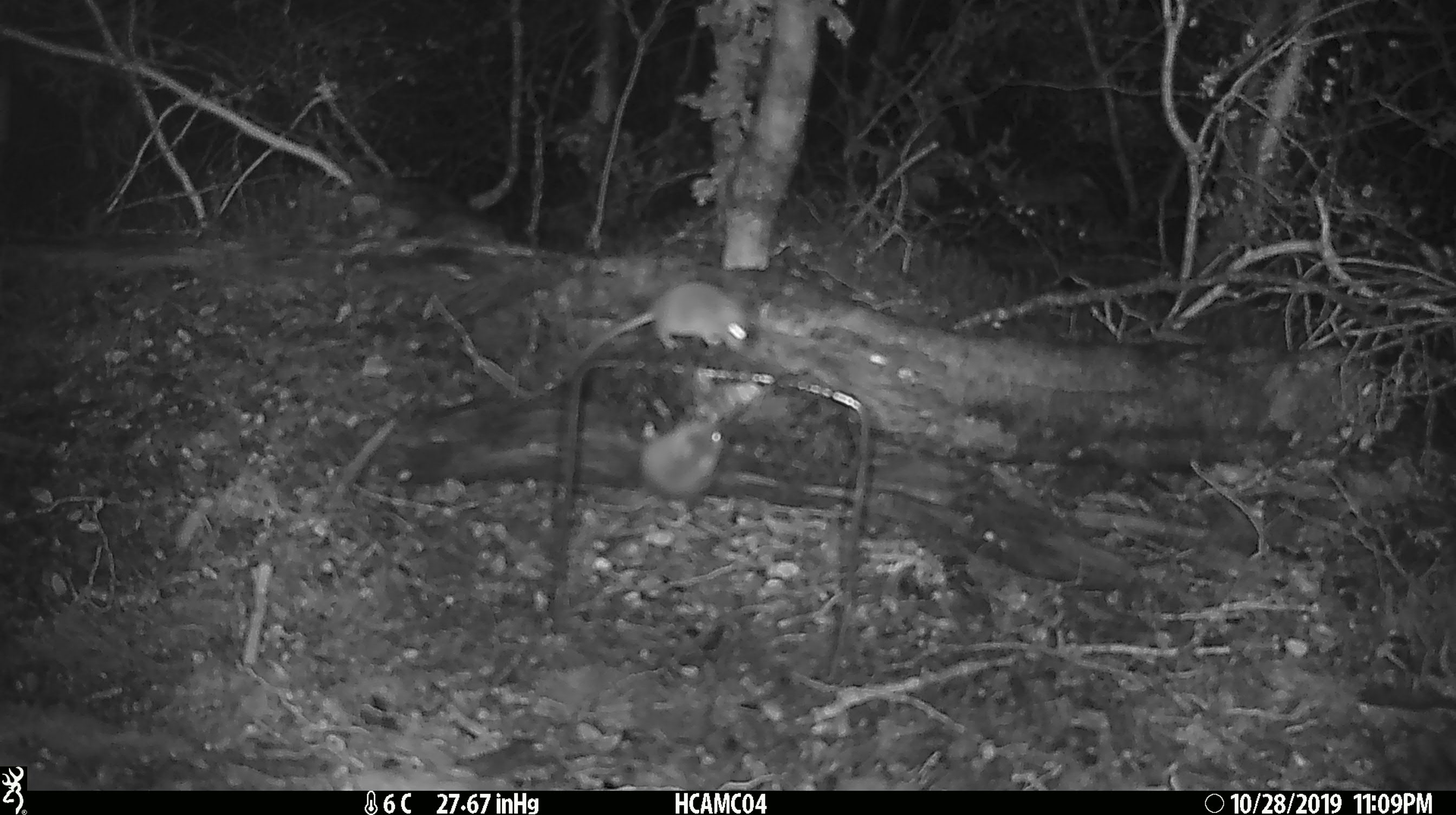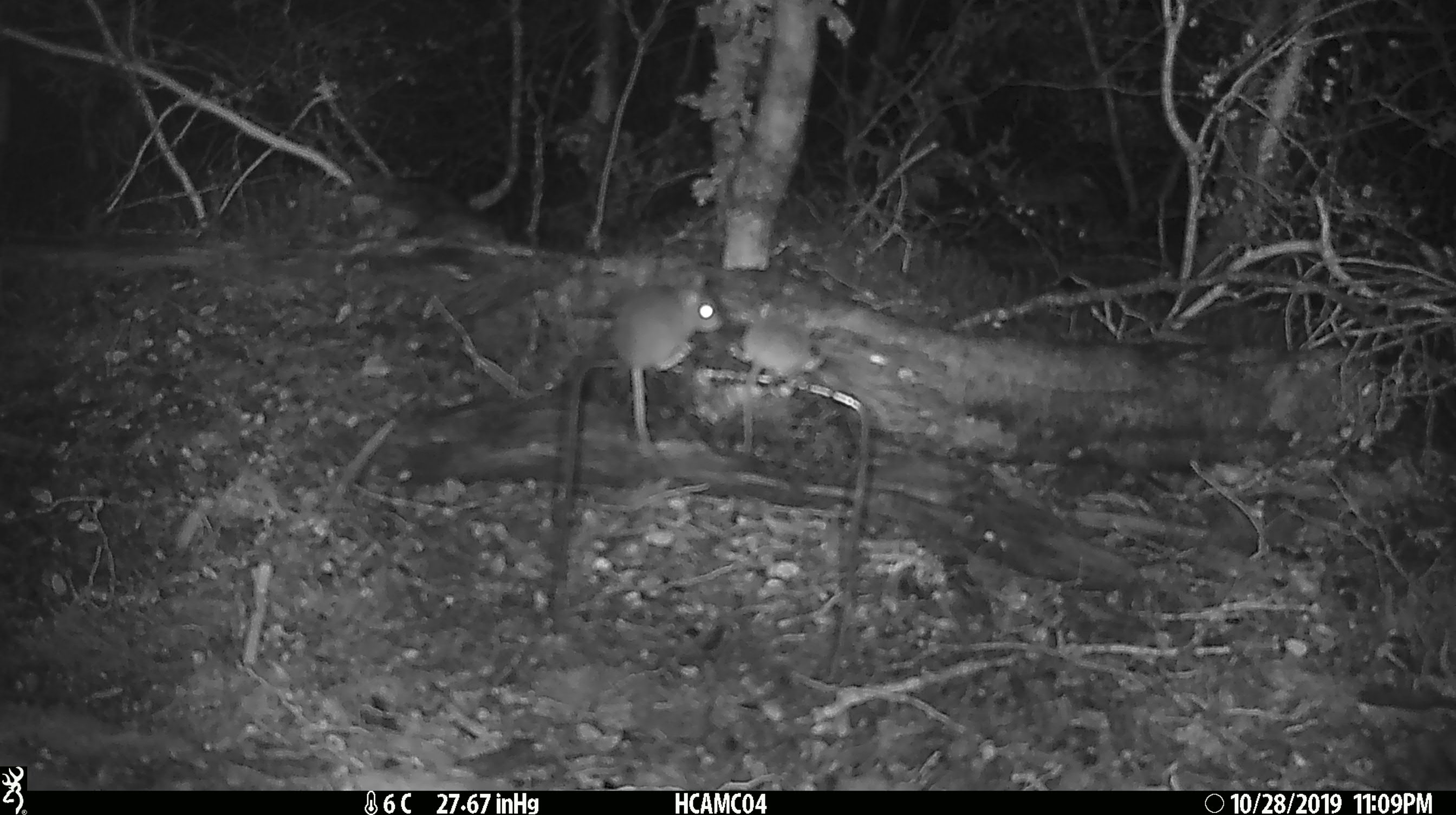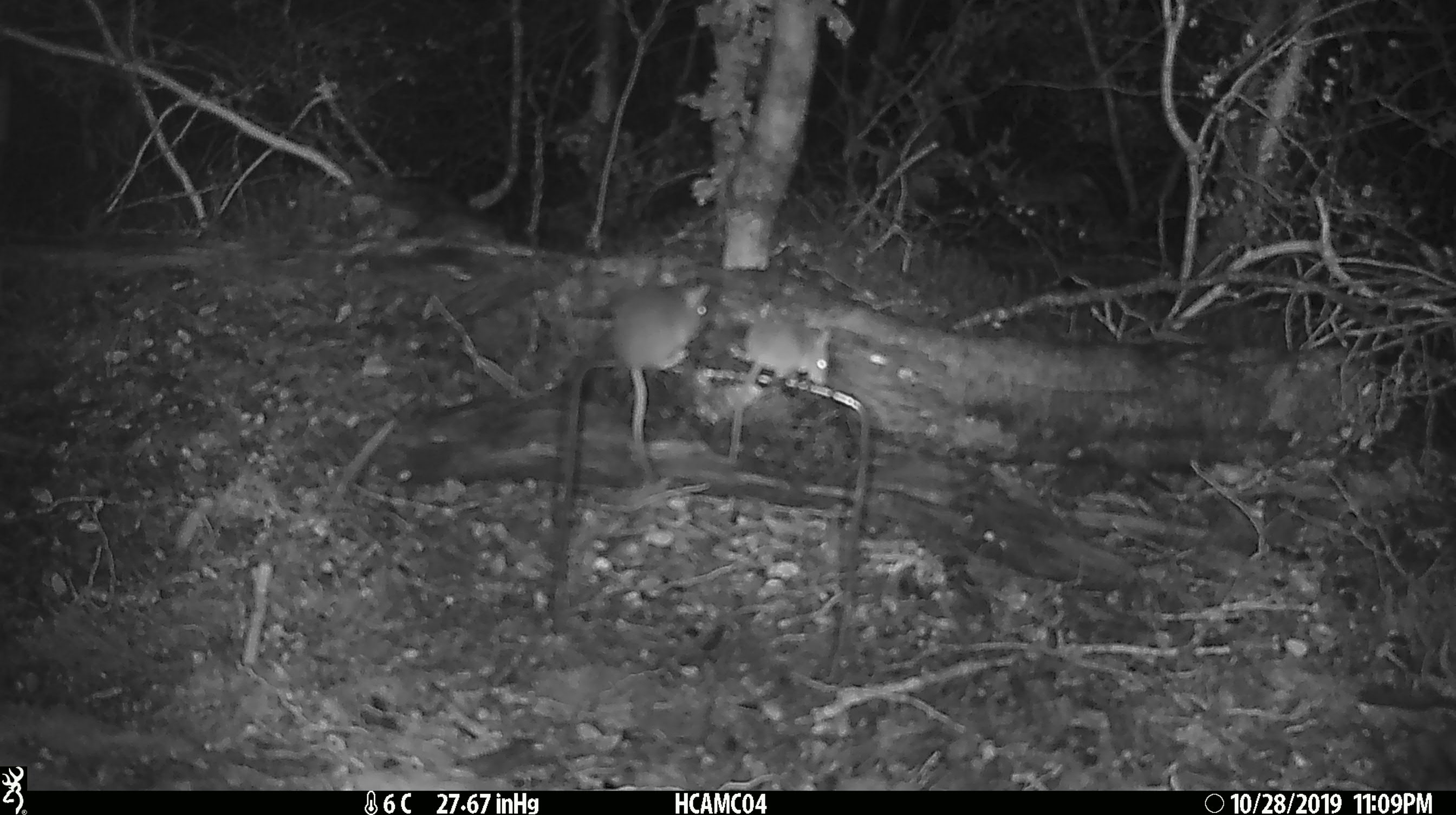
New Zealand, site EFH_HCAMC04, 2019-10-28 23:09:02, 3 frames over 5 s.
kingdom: Animalia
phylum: Chordata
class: Mammalia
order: Rodentia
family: Muridae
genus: Mus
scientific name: Mus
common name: mouse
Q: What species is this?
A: Mouse (Mus).